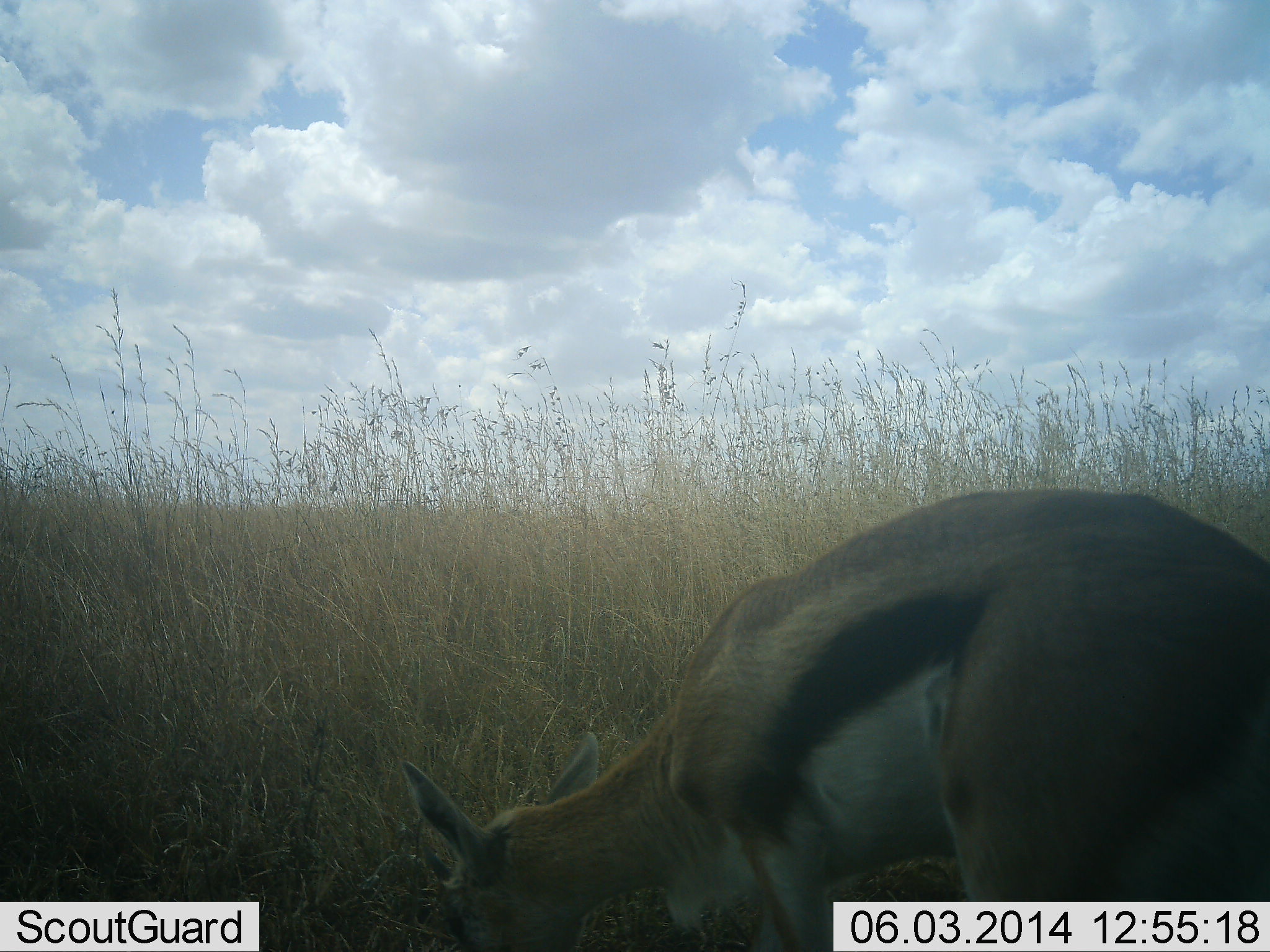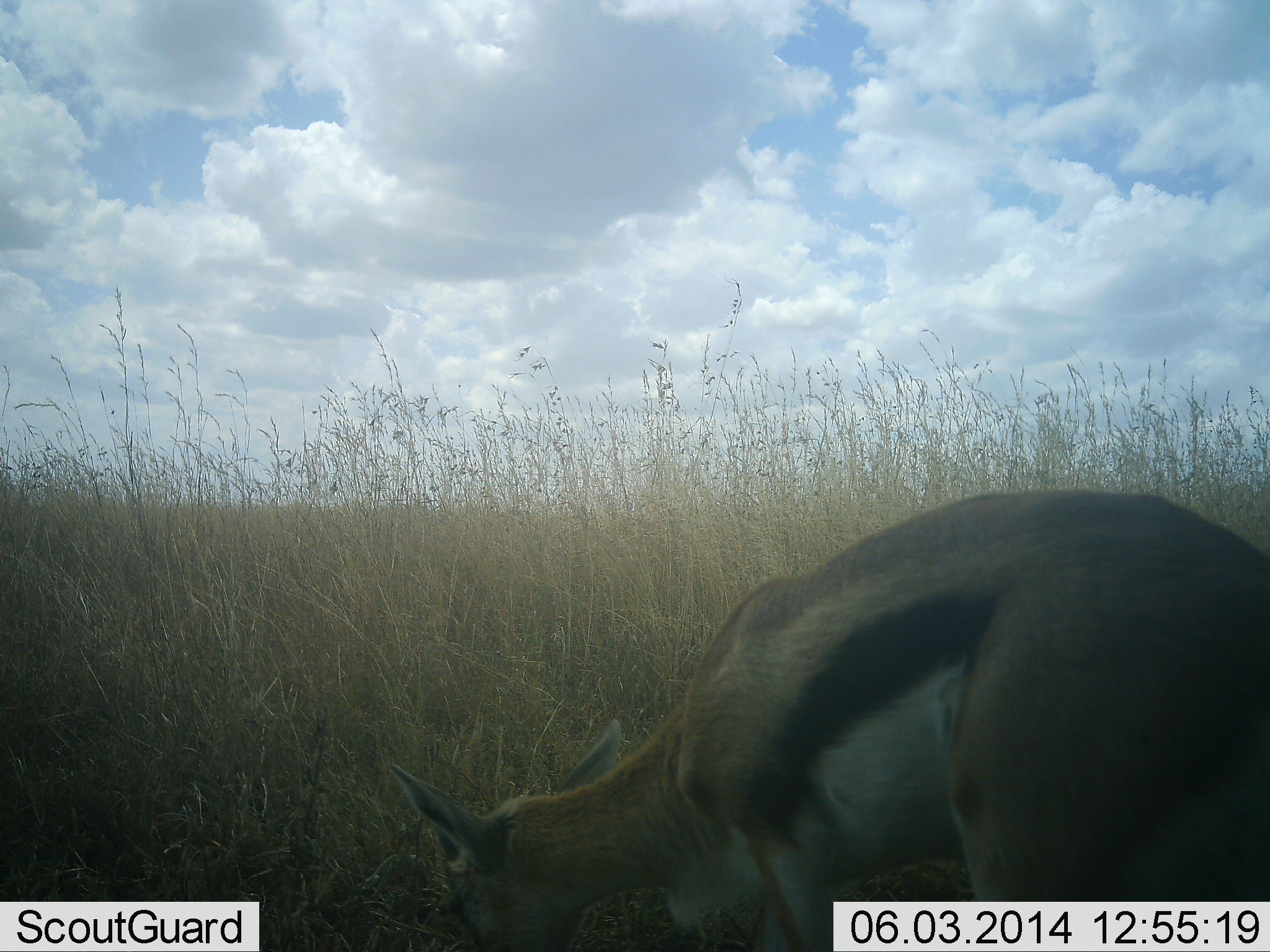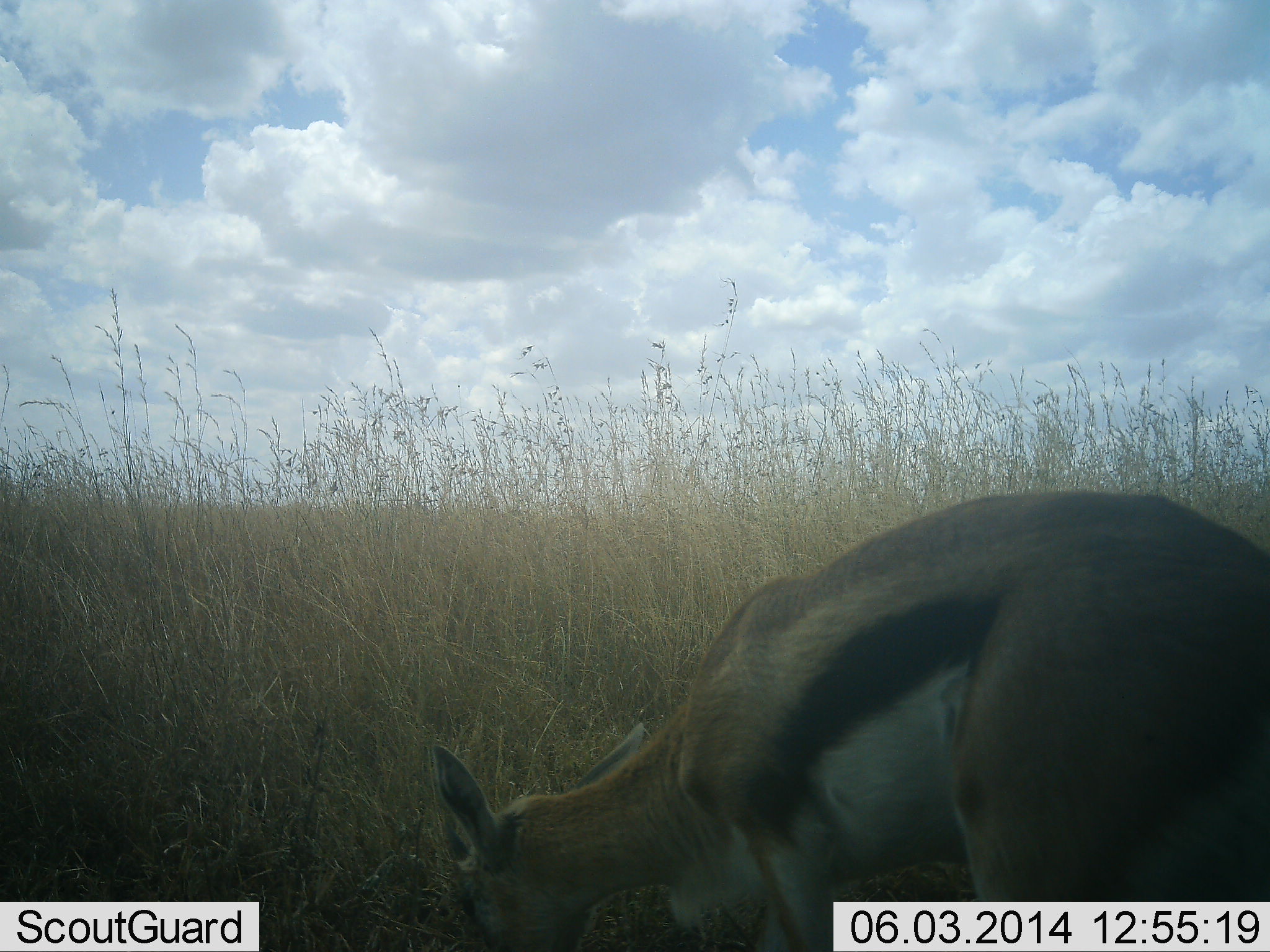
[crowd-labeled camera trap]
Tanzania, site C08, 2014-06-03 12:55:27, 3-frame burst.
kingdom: Animalia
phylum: Chordata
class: Mammalia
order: Artiodactyla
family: Bovidae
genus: Eudorcas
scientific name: Eudorcas thomsonii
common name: thomson's gazelle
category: gazellethomsons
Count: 1.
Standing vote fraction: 30%.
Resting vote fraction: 0%.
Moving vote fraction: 0%.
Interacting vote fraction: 0%.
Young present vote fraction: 0%.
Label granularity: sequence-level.